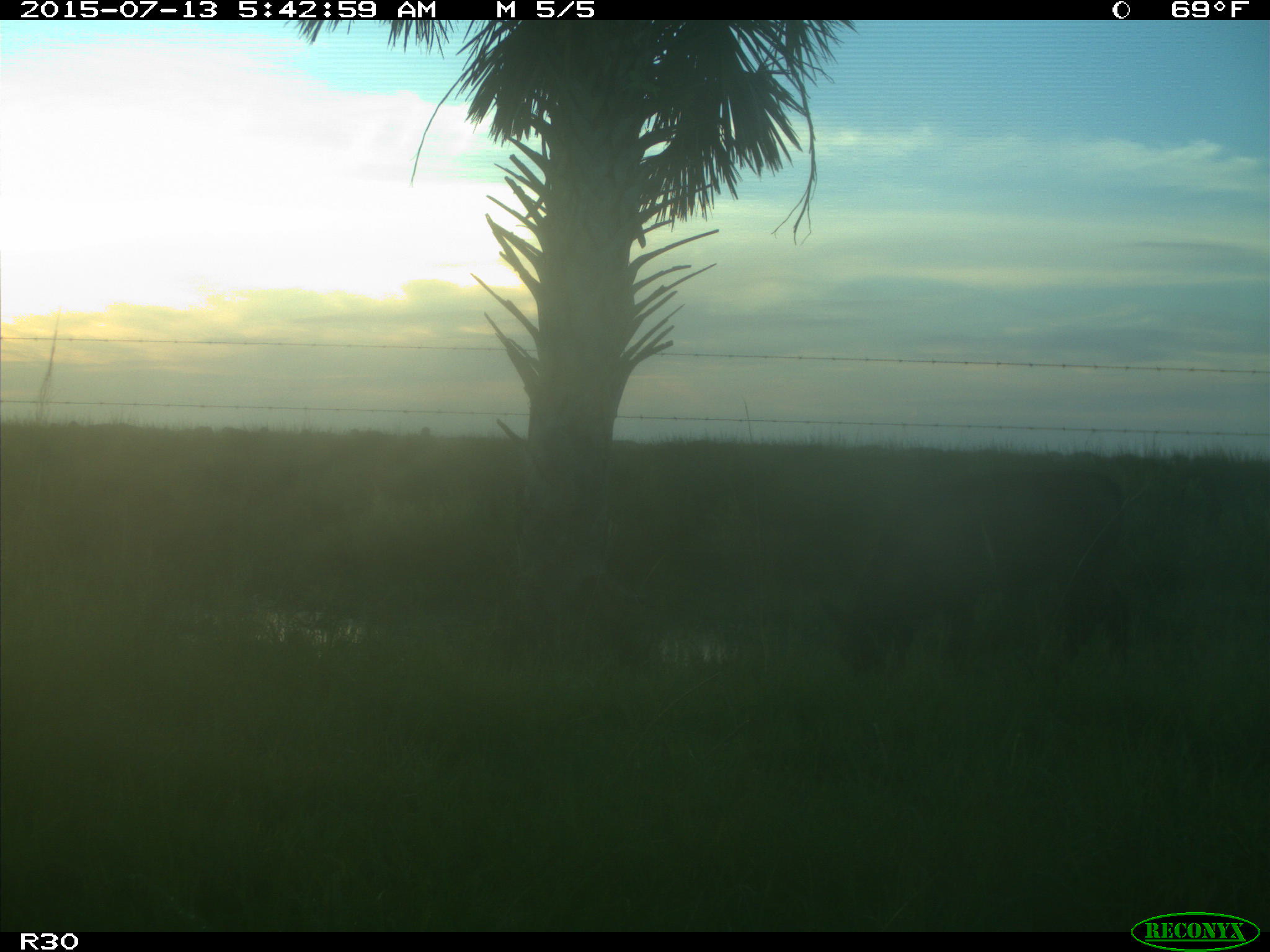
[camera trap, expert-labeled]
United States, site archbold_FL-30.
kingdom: Animalia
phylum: Chordata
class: Mammalia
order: Artiodactyla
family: Bovidae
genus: Bos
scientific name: Bos taurus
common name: domestic cow